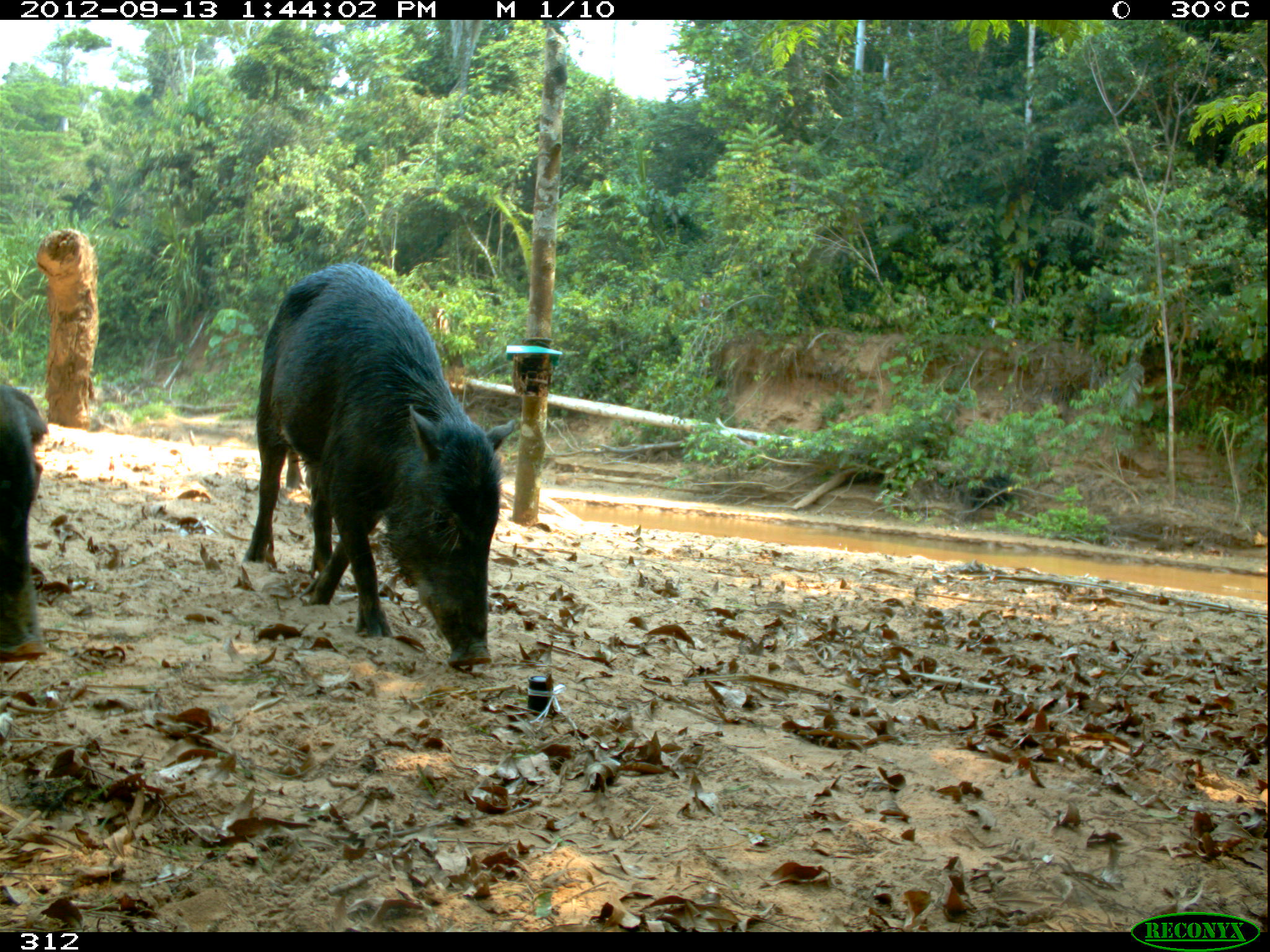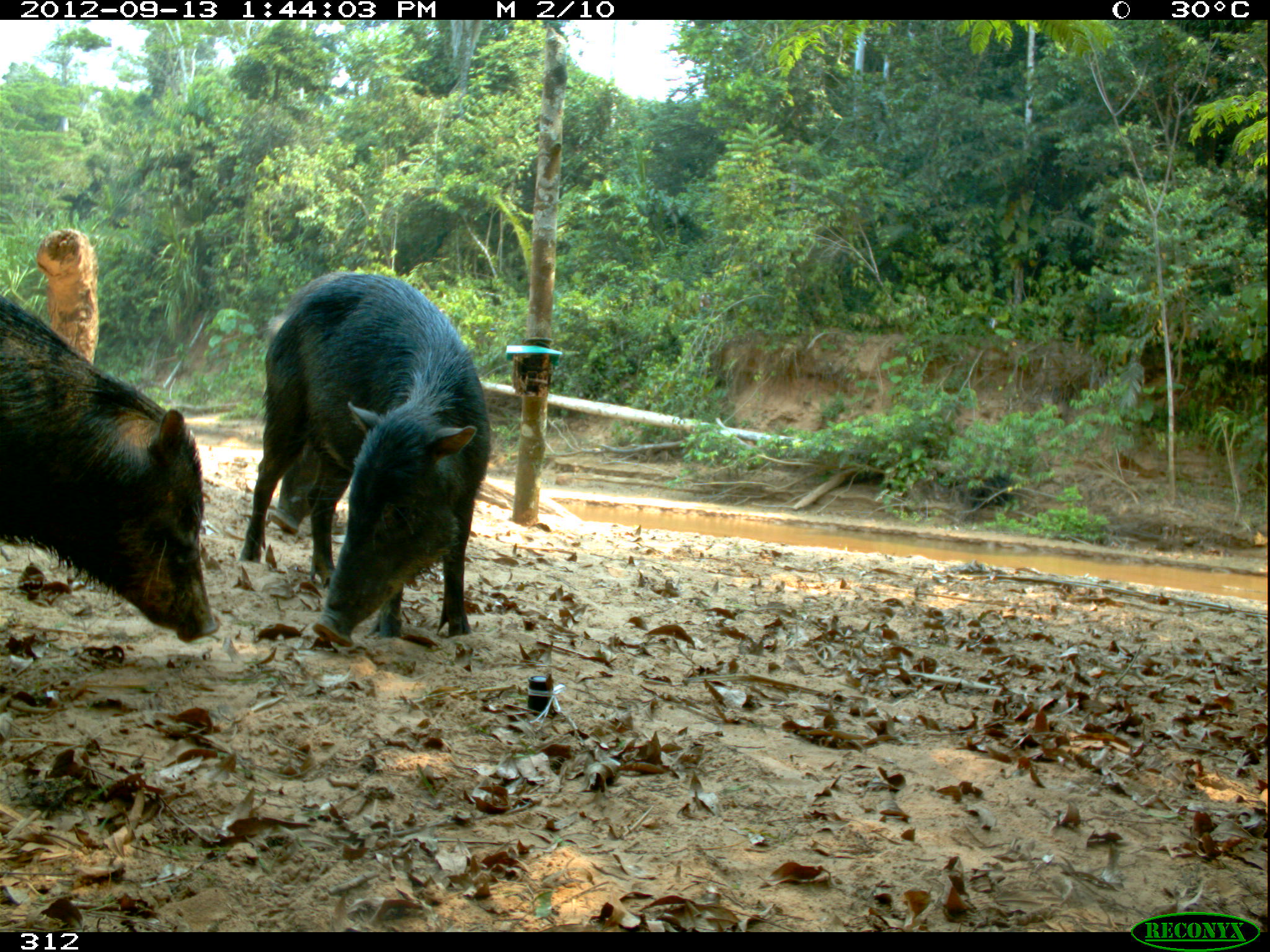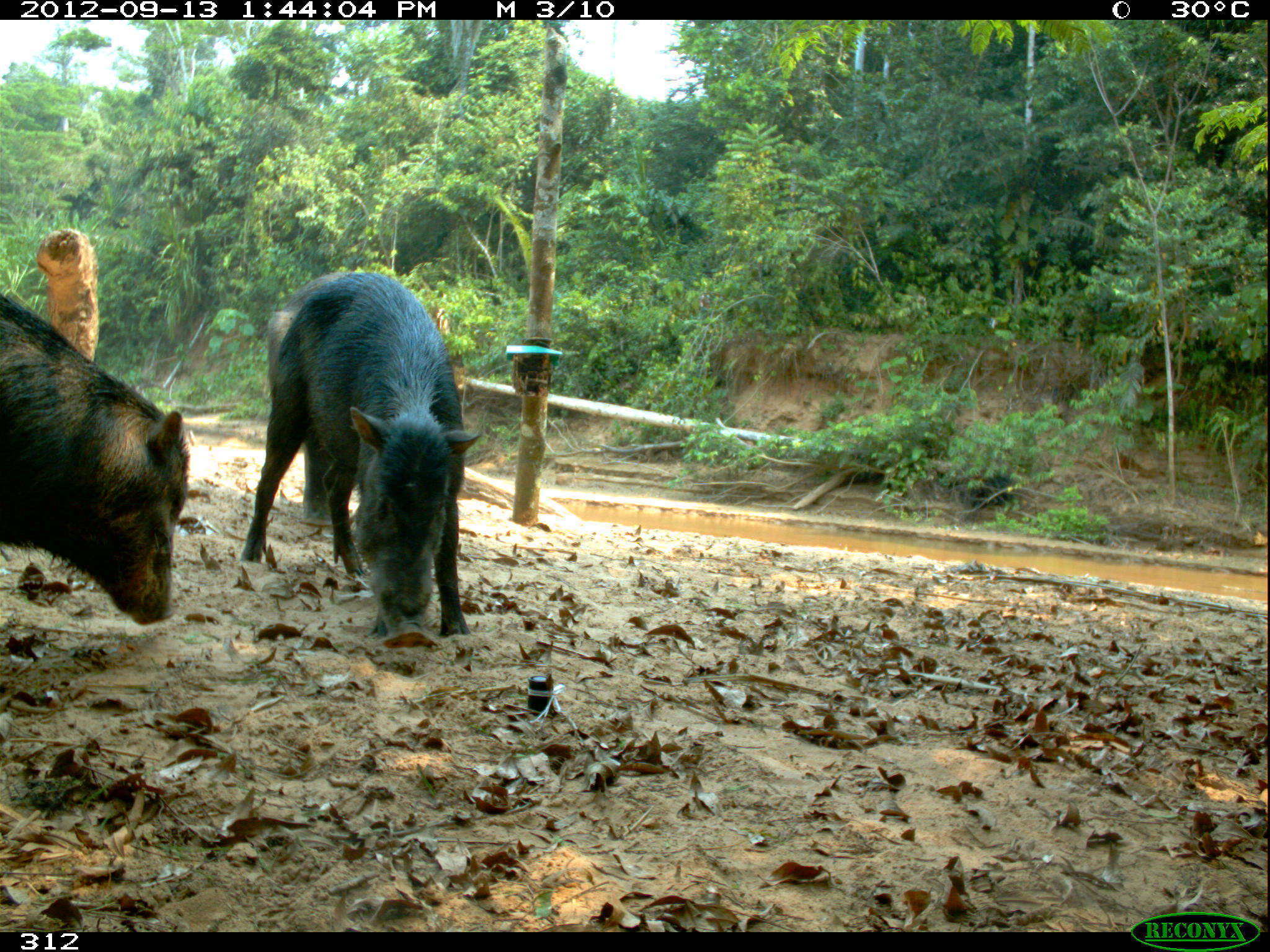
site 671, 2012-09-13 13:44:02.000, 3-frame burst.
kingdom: Animalia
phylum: Chordata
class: Mammalia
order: Artiodactyla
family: Tayassuidae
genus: Tayassu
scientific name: Tayassu pecari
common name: white-lipped peccary